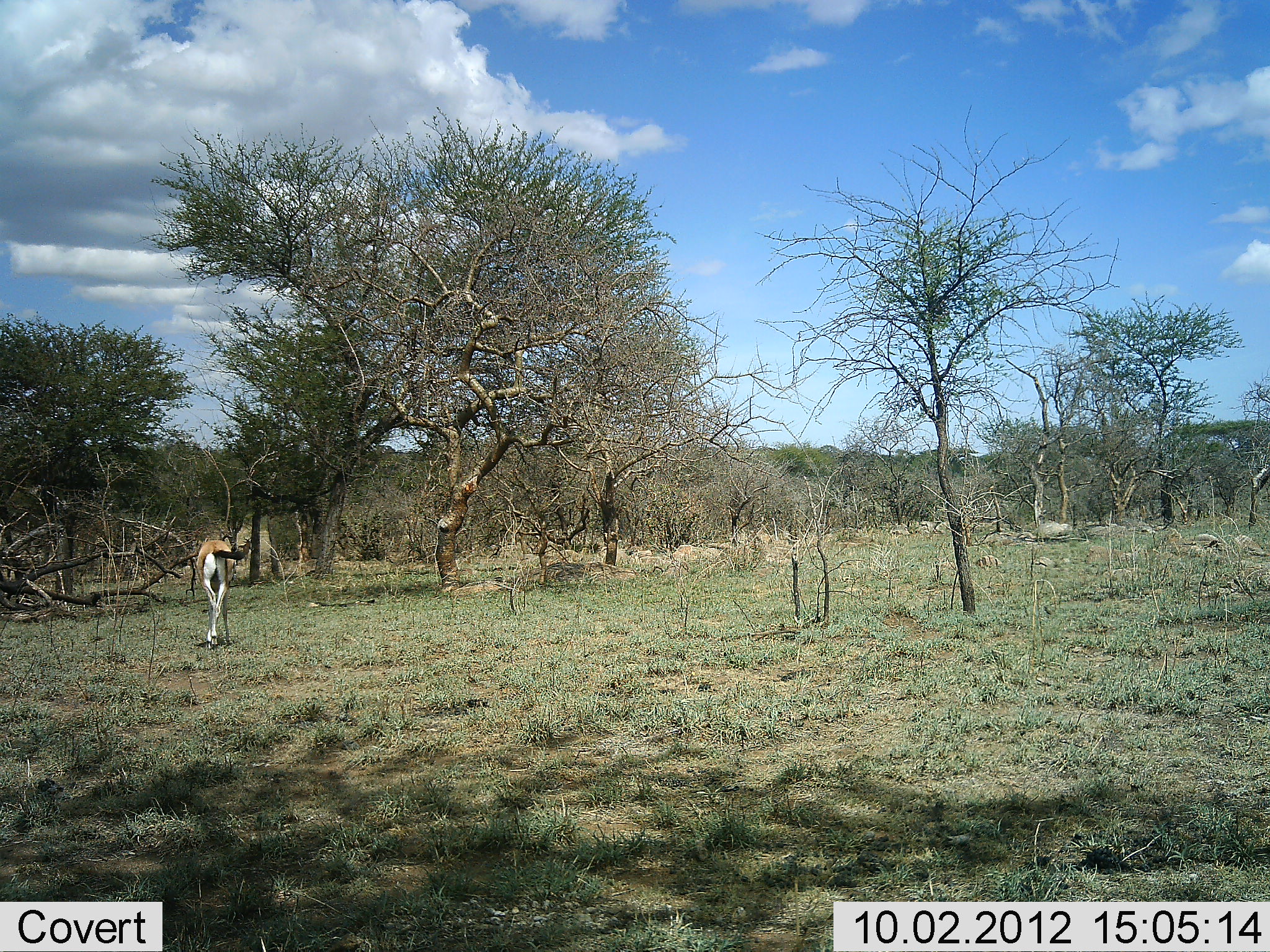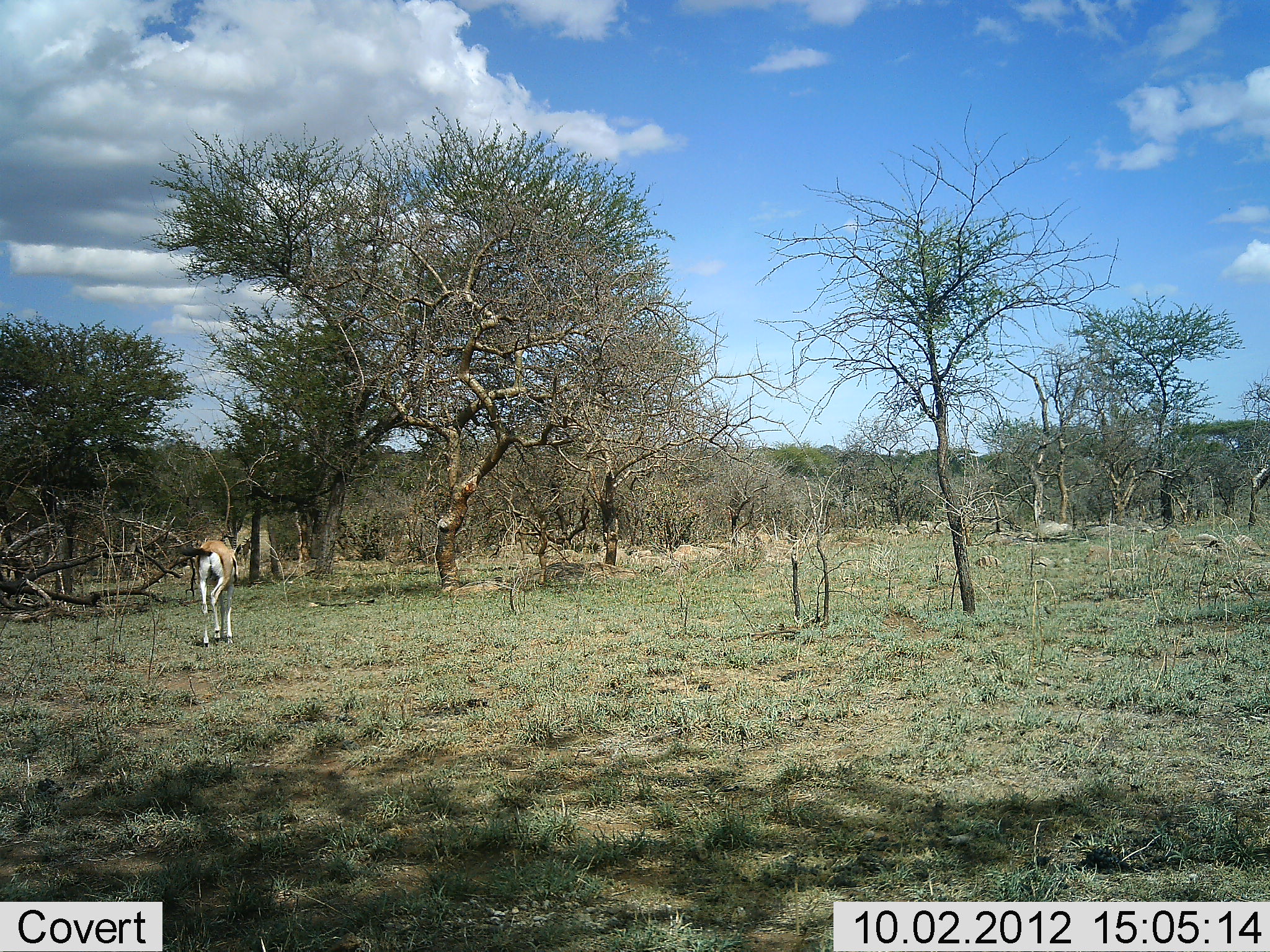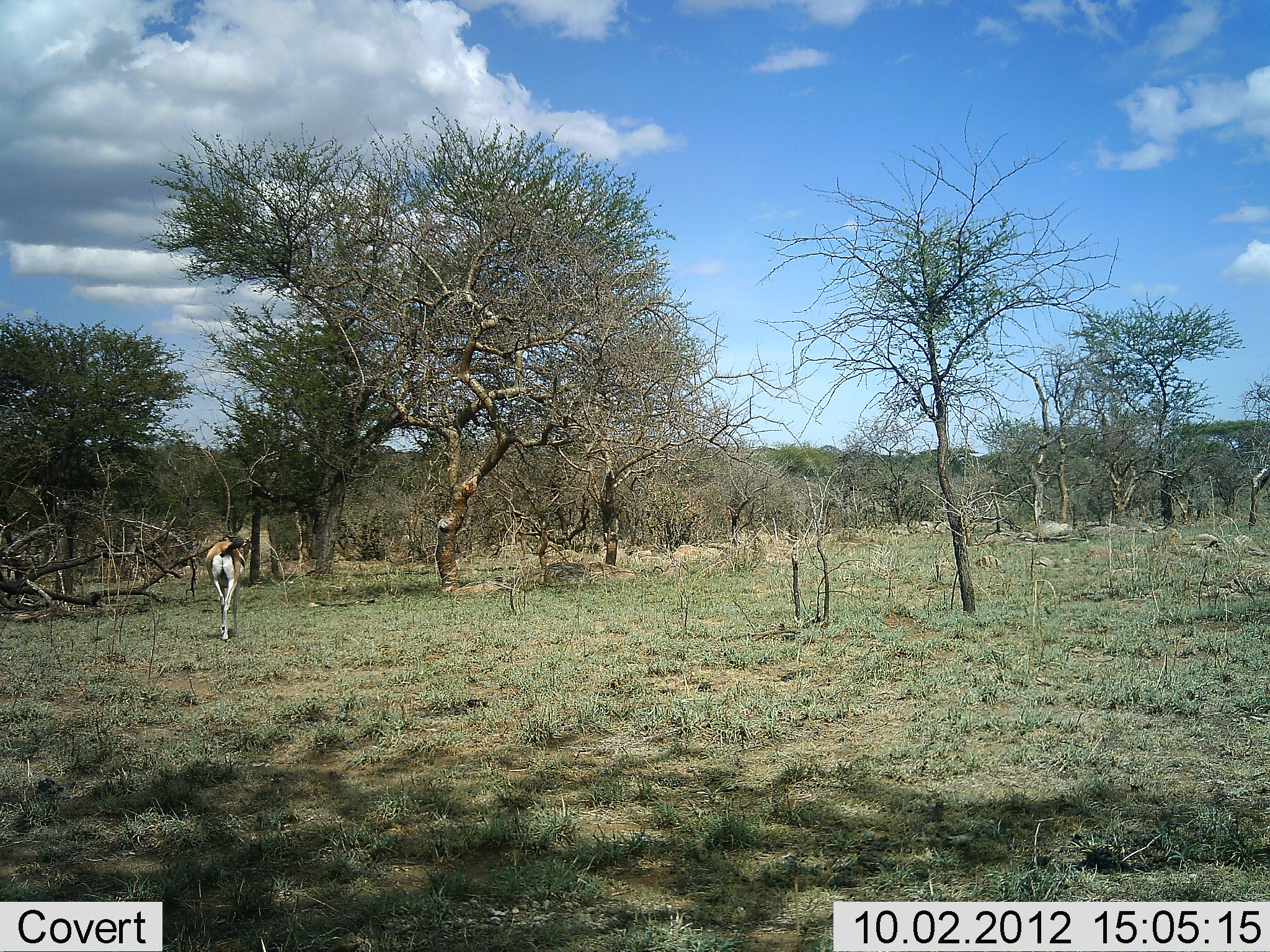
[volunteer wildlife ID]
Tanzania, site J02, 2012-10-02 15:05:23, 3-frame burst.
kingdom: Animalia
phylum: Chordata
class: Mammalia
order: Artiodactyla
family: Bovidae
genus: Eudorcas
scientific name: Eudorcas thomsonii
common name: thomson's gazelle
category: gazellethomsons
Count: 1.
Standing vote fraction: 40%.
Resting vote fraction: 0%.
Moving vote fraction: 50%.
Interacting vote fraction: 0%.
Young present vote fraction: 0%.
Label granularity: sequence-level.